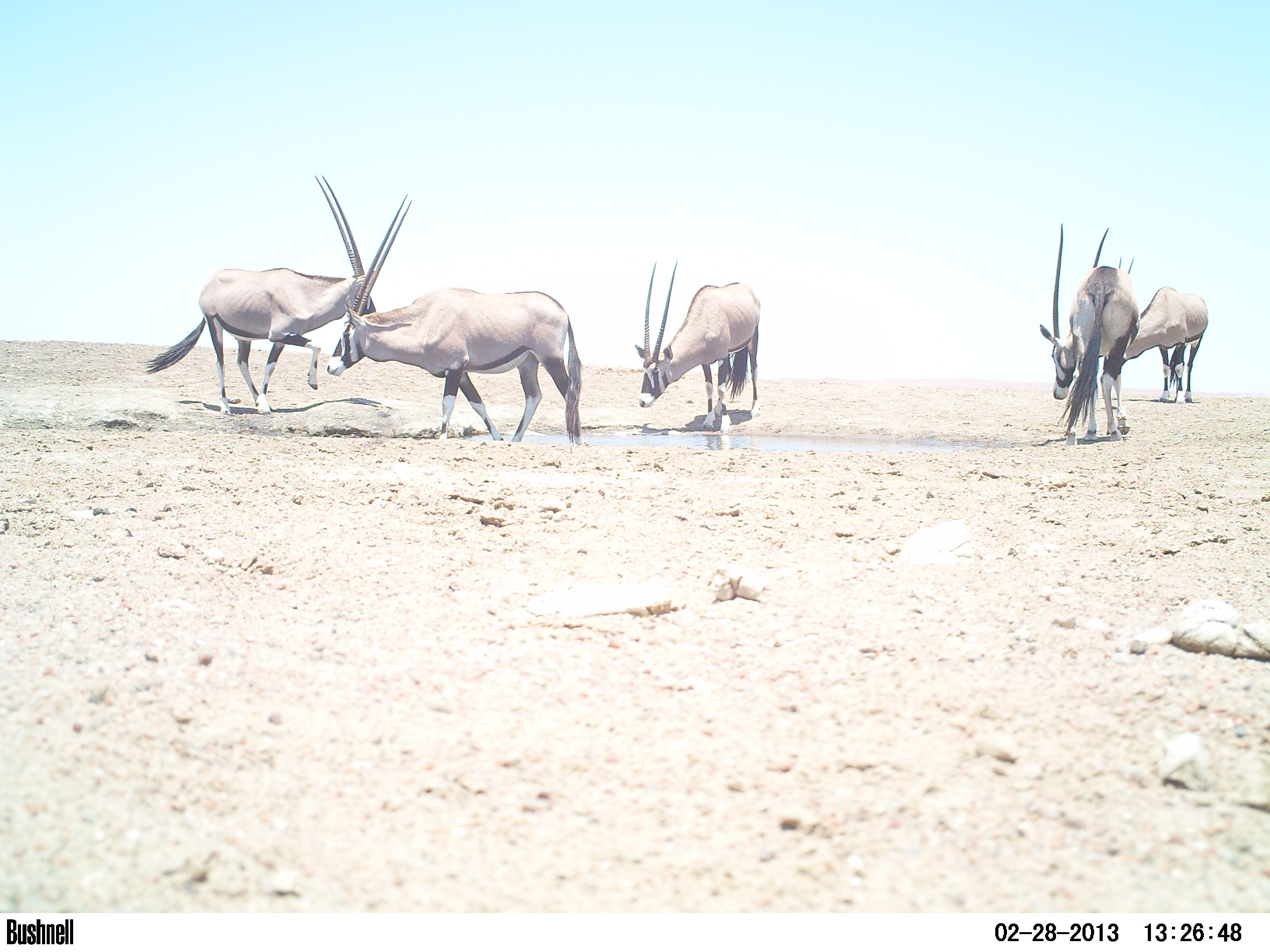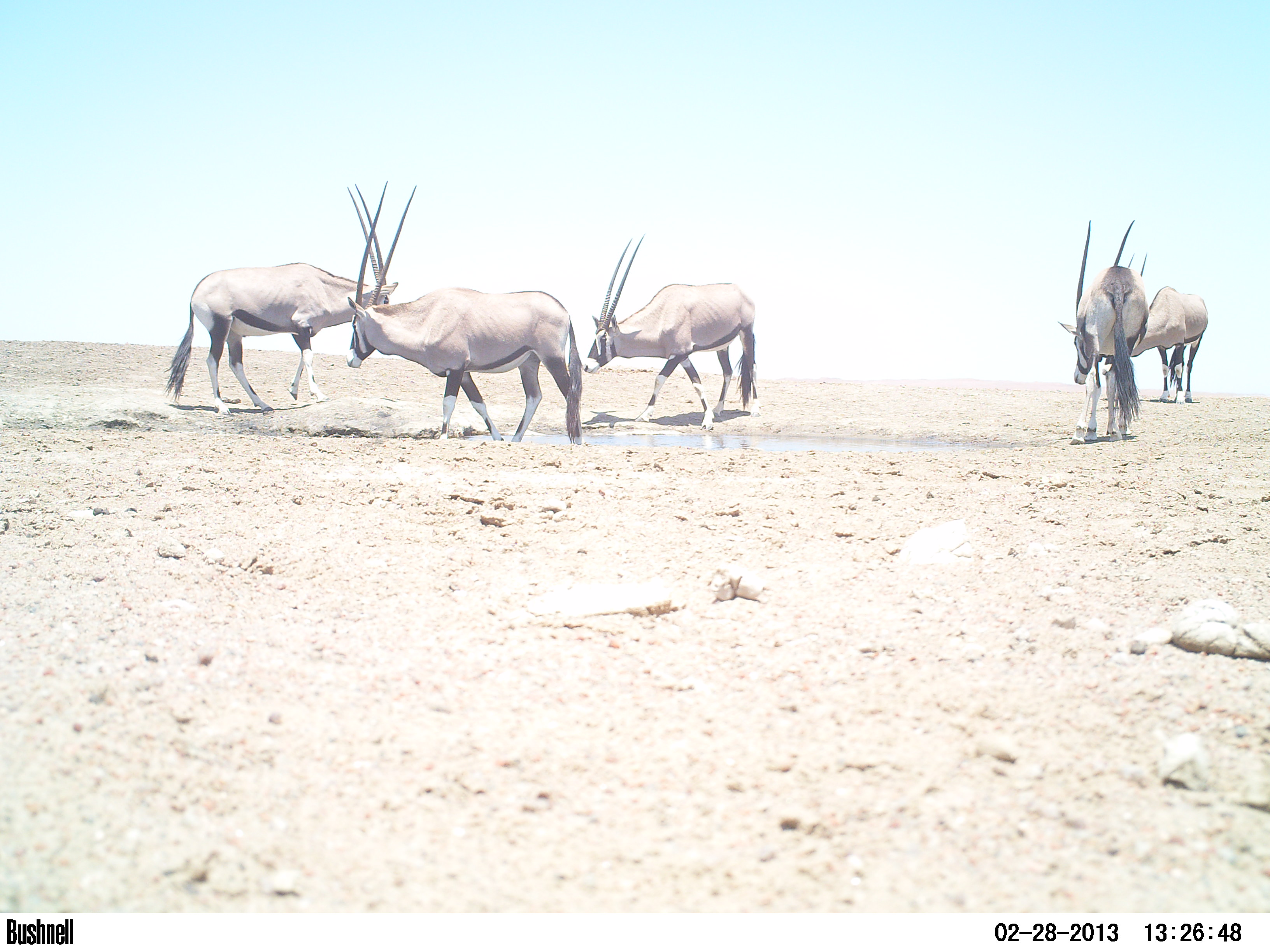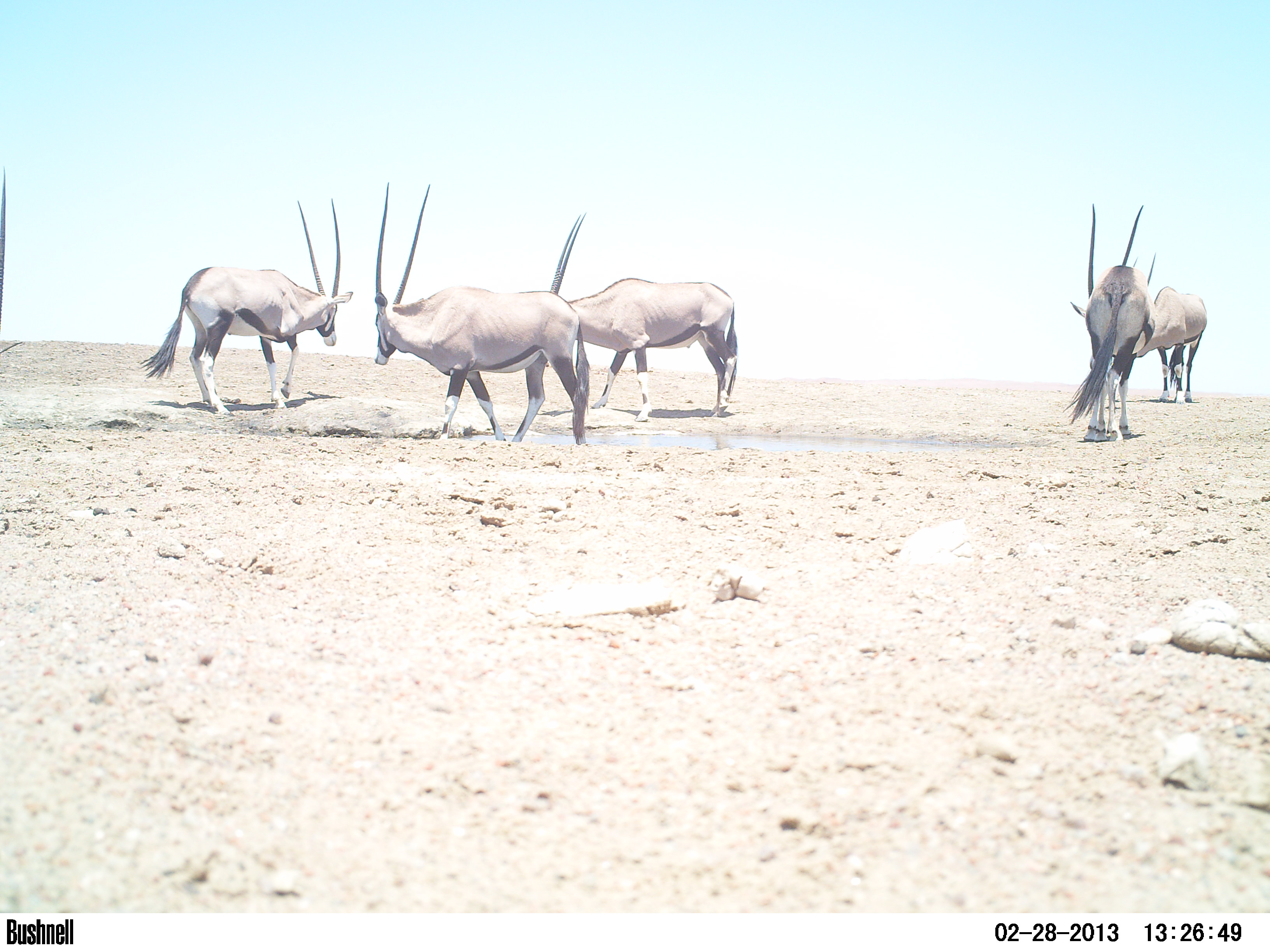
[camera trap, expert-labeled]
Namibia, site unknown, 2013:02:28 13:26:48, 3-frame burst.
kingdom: Animalia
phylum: Chordata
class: Mammalia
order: Artiodactyla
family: Bovidae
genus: Oryx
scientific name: Oryx gazella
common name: gemsbok